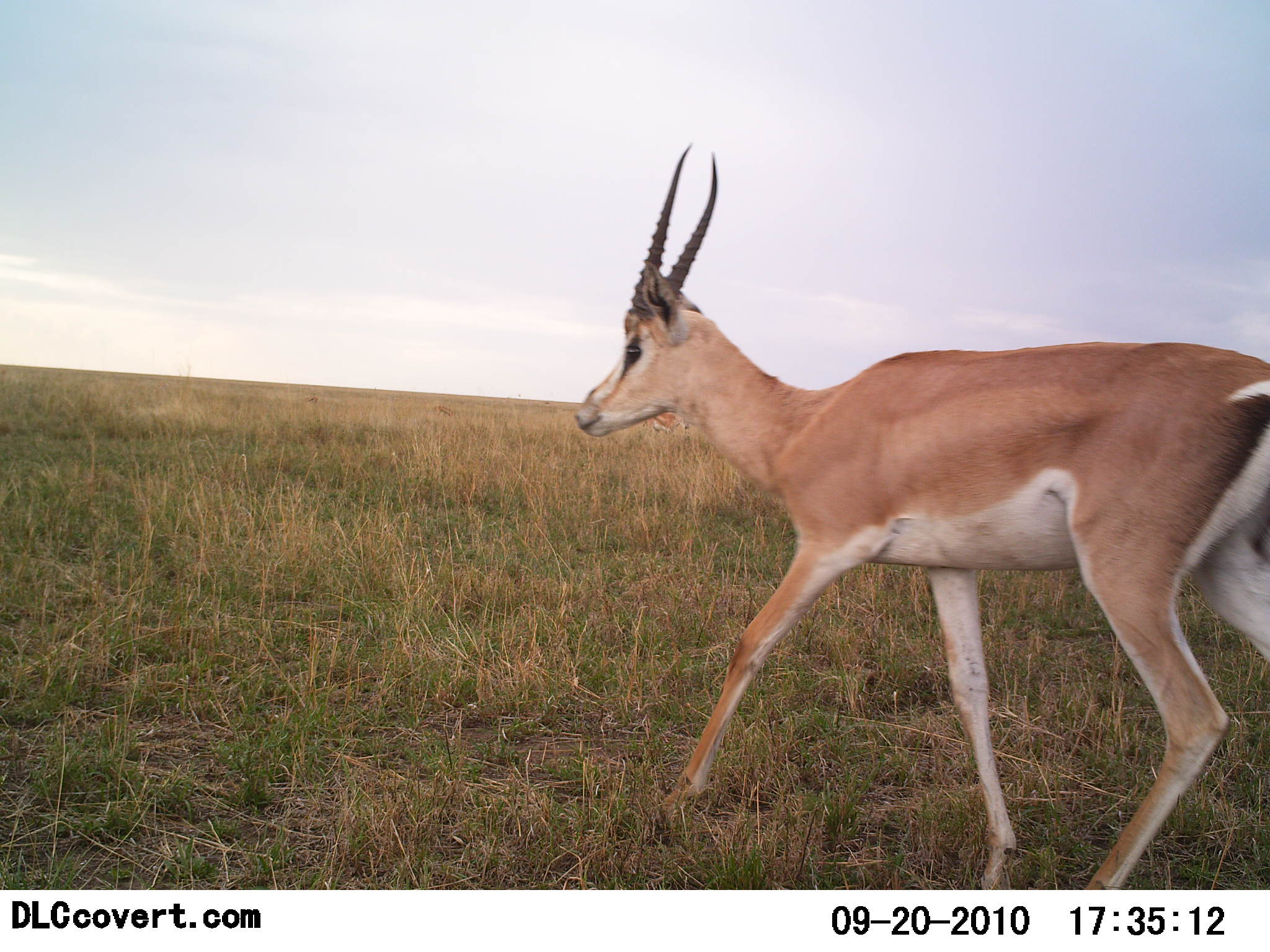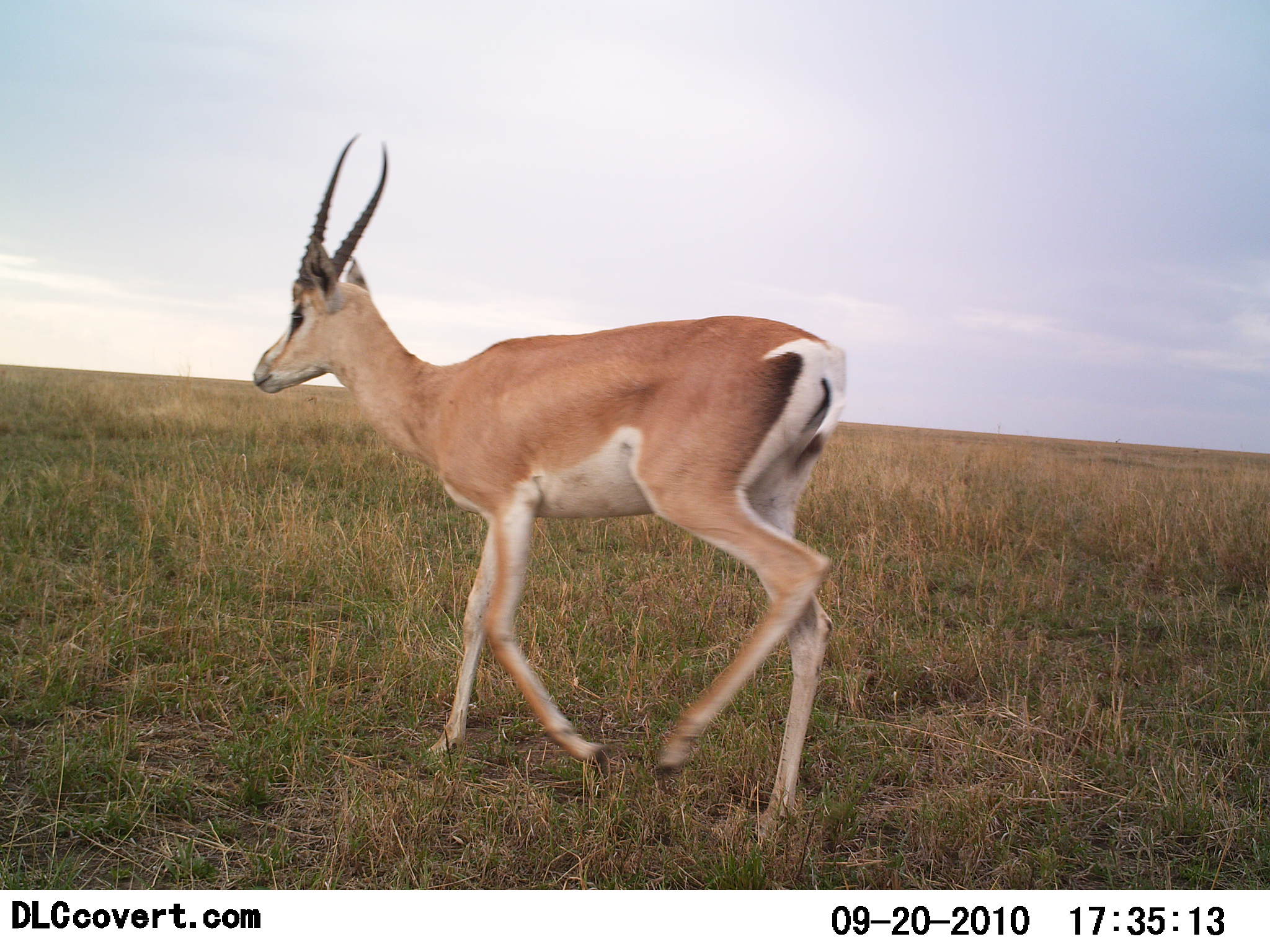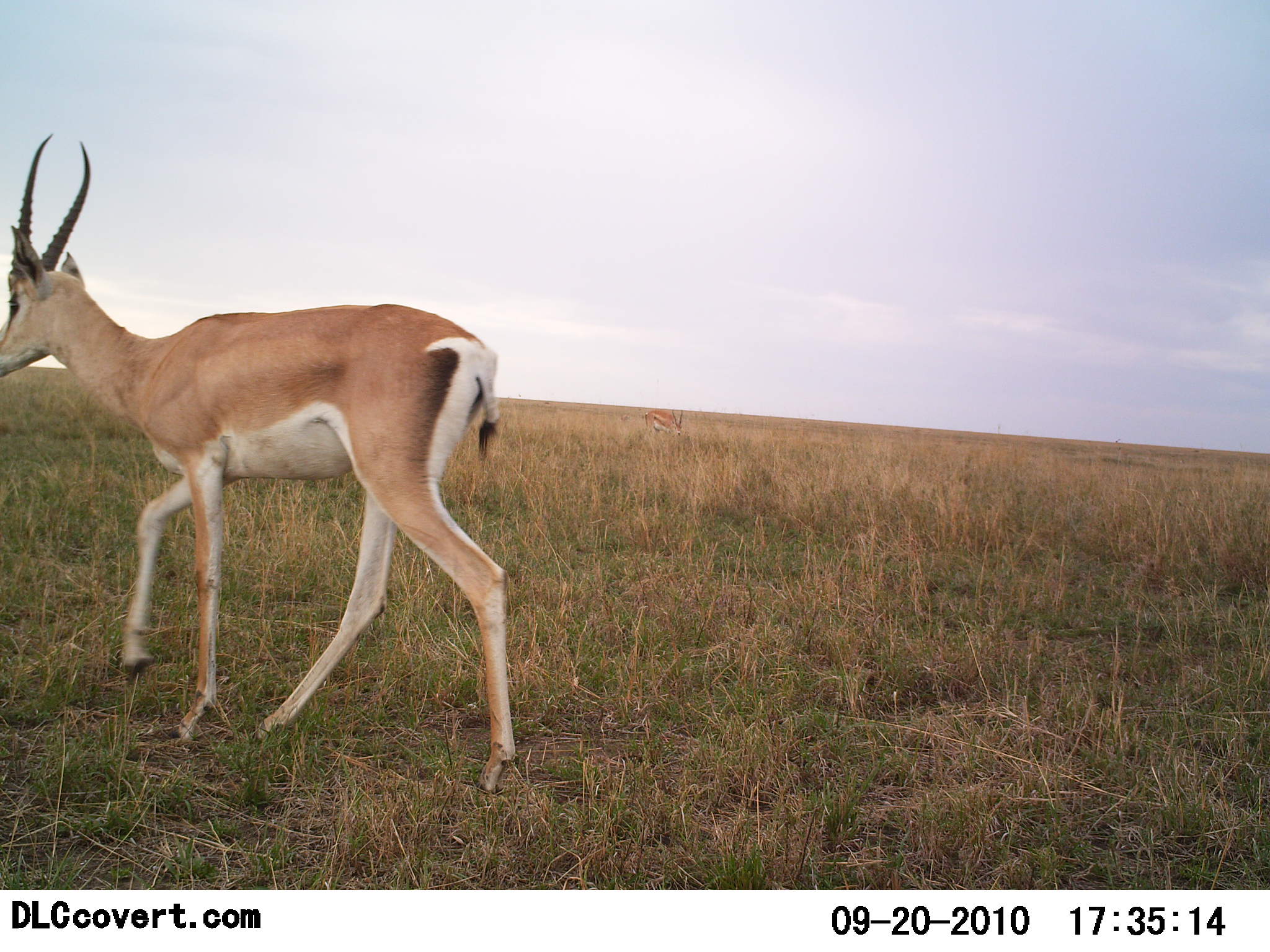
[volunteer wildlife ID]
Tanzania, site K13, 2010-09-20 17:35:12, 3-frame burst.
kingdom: Animalia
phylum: Chordata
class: Mammalia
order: Artiodactyla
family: Bovidae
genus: Nanger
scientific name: Nanger granti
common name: grant's gazelle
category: gazellegrants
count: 1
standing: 8%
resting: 0%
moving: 100%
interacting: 0%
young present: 0%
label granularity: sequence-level